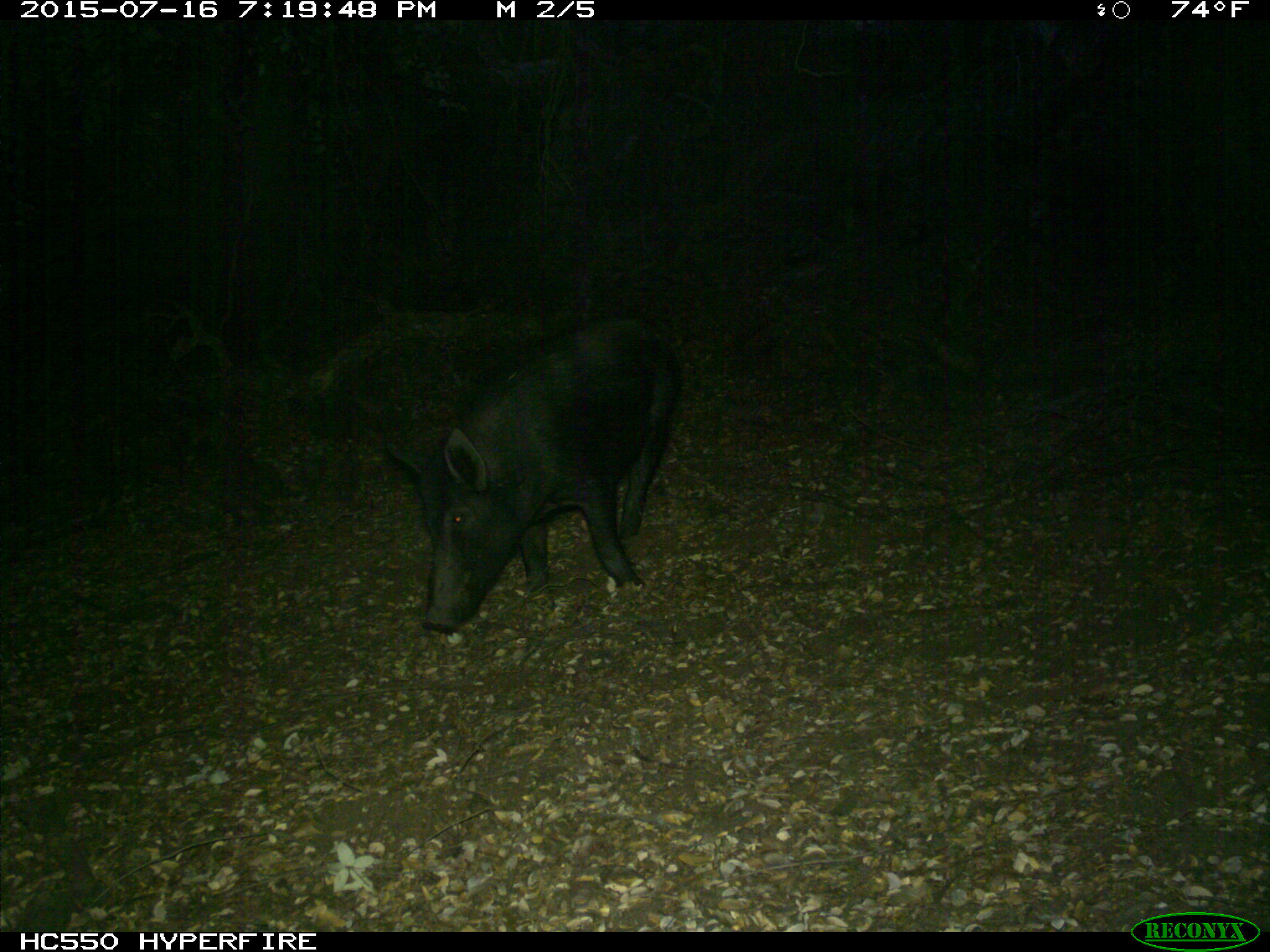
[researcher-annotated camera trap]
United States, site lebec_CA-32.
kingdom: Animalia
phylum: Chordata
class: Mammalia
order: Artiodactyla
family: Suidae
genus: Sus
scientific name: Sus scrofa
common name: wild boar